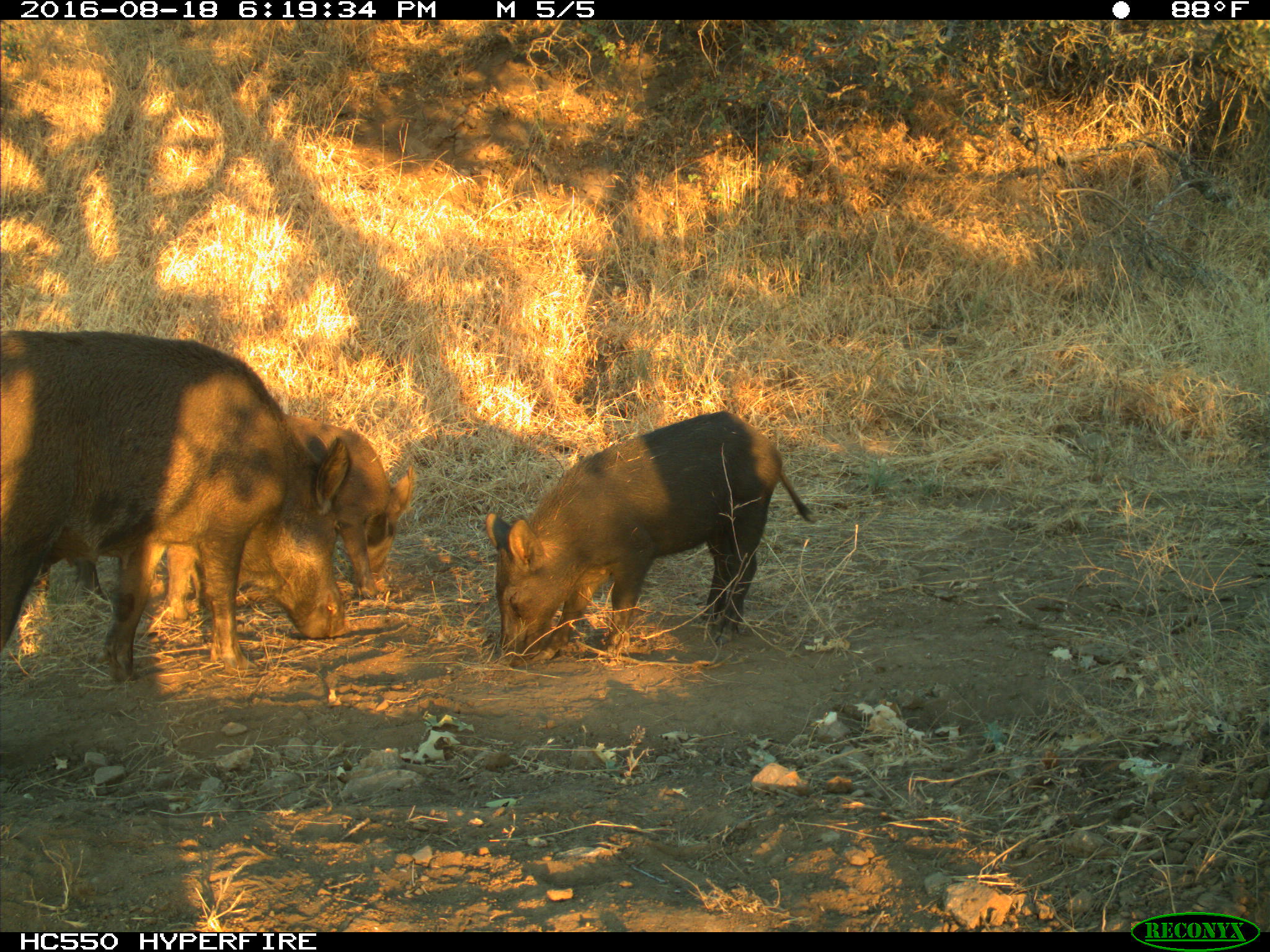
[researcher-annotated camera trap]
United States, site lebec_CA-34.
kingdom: Animalia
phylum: Chordata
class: Mammalia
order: Artiodactyla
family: Suidae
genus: Sus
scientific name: Sus scrofa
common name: wild boar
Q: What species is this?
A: Sus scrofa (wild boar).